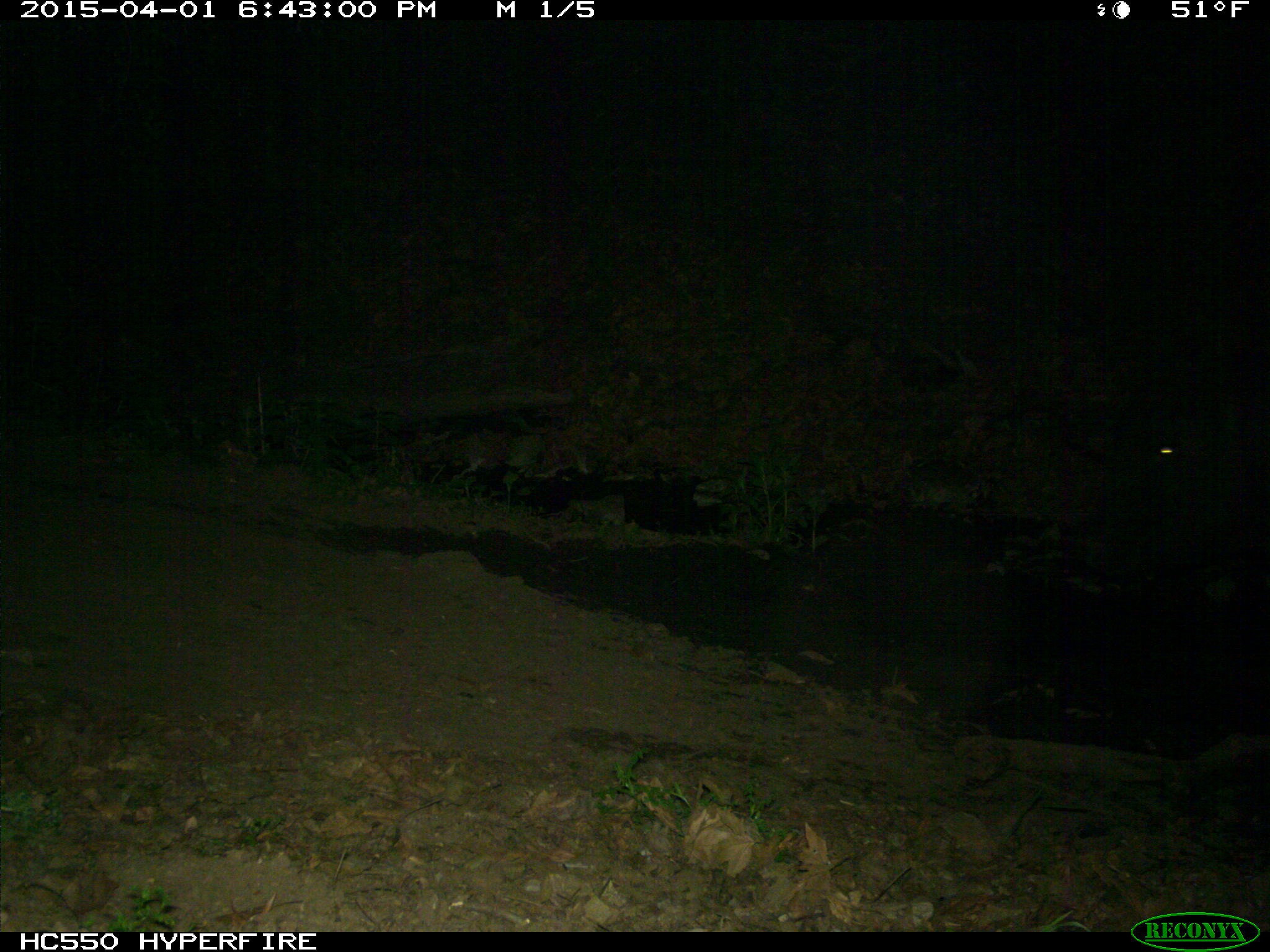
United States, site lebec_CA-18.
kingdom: Animalia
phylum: Chordata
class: Mammalia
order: Artiodactyla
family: Bovidae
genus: Bos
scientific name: Bos taurus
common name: domestic cow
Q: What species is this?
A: Bos taurus (domestic cow).